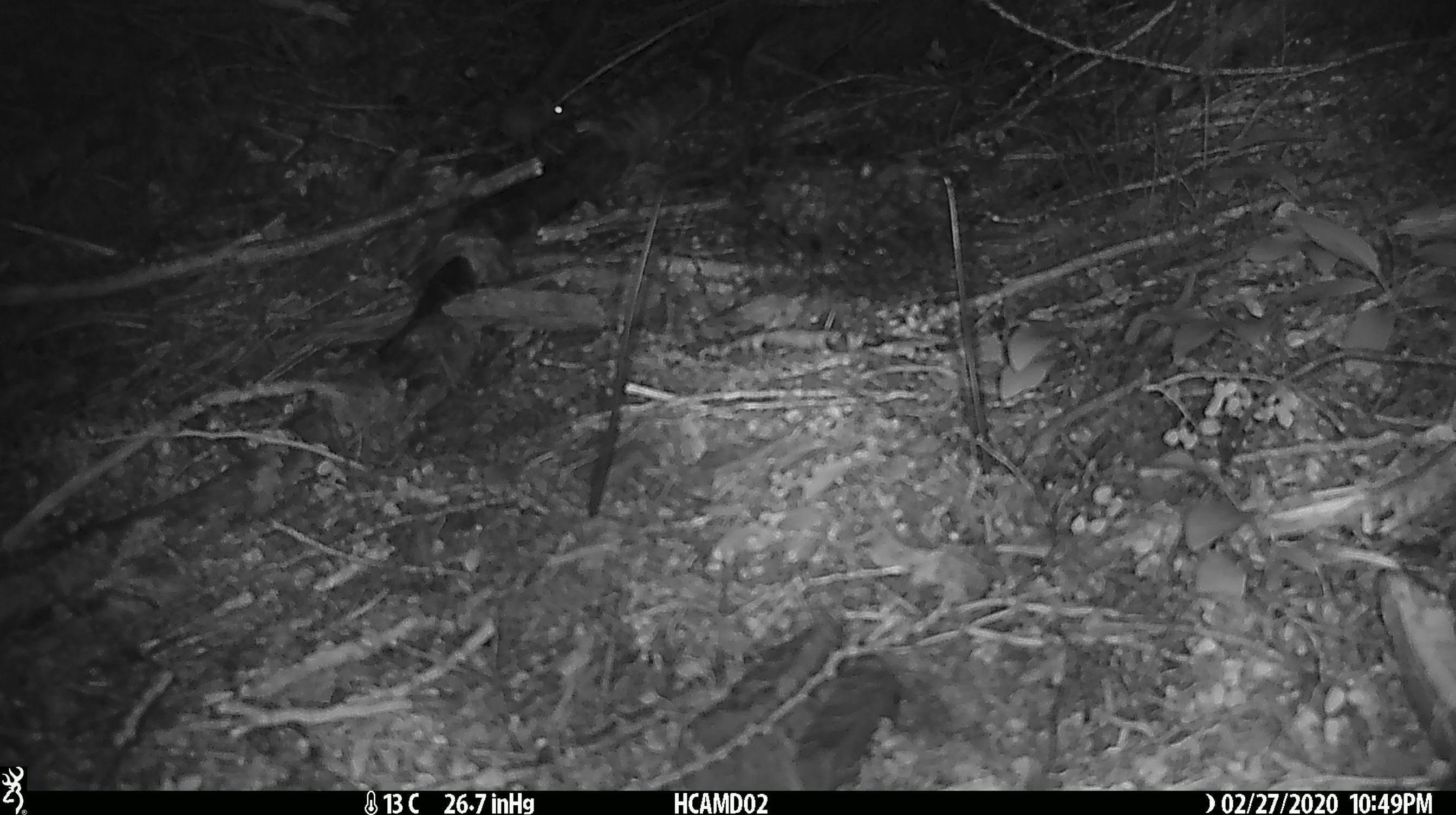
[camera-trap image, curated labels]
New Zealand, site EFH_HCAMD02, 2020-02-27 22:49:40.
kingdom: Animalia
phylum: Chordata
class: Mammalia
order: Rodentia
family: Muridae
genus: Mus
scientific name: Mus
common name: mouse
Mouse (Mus).